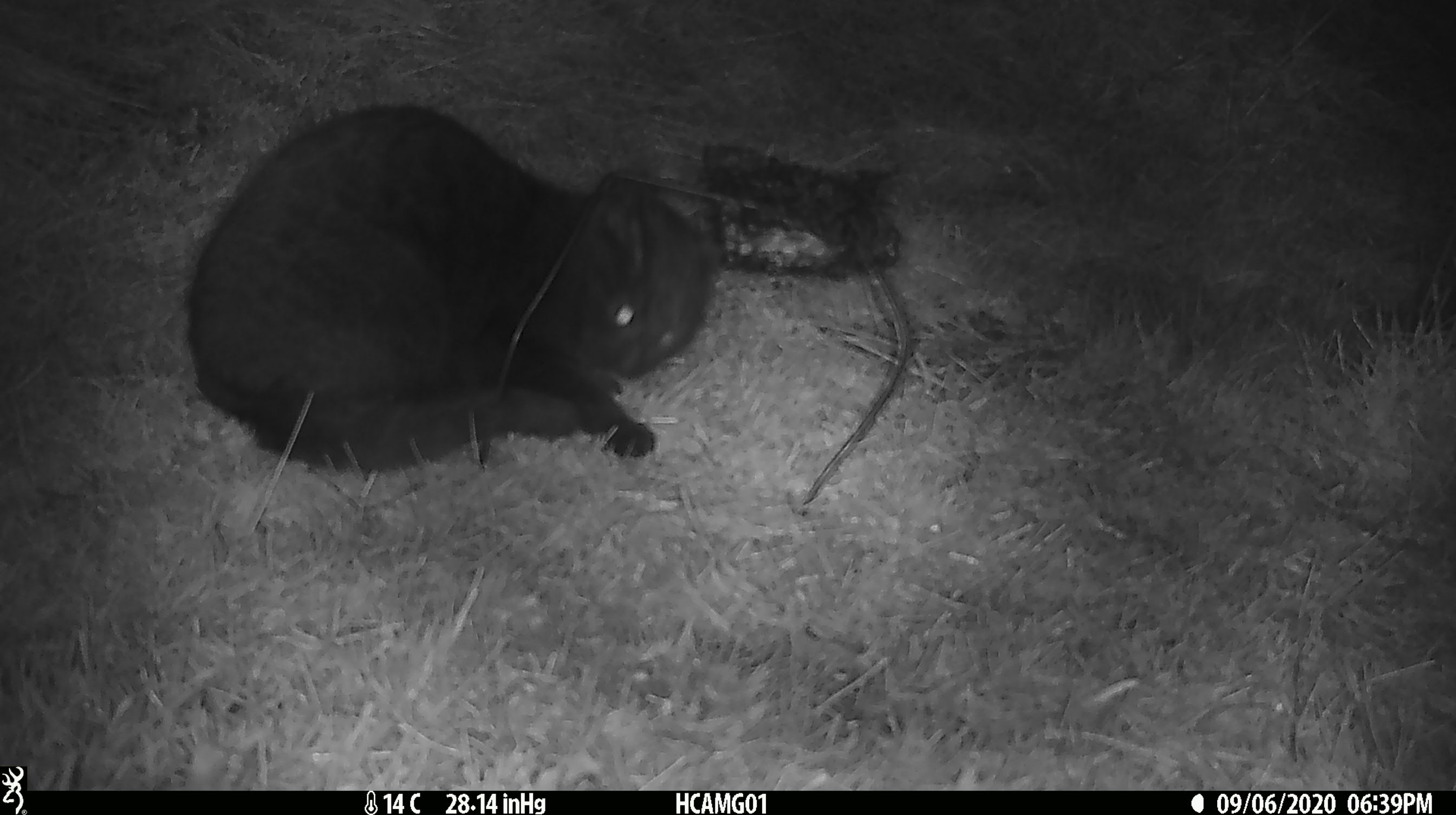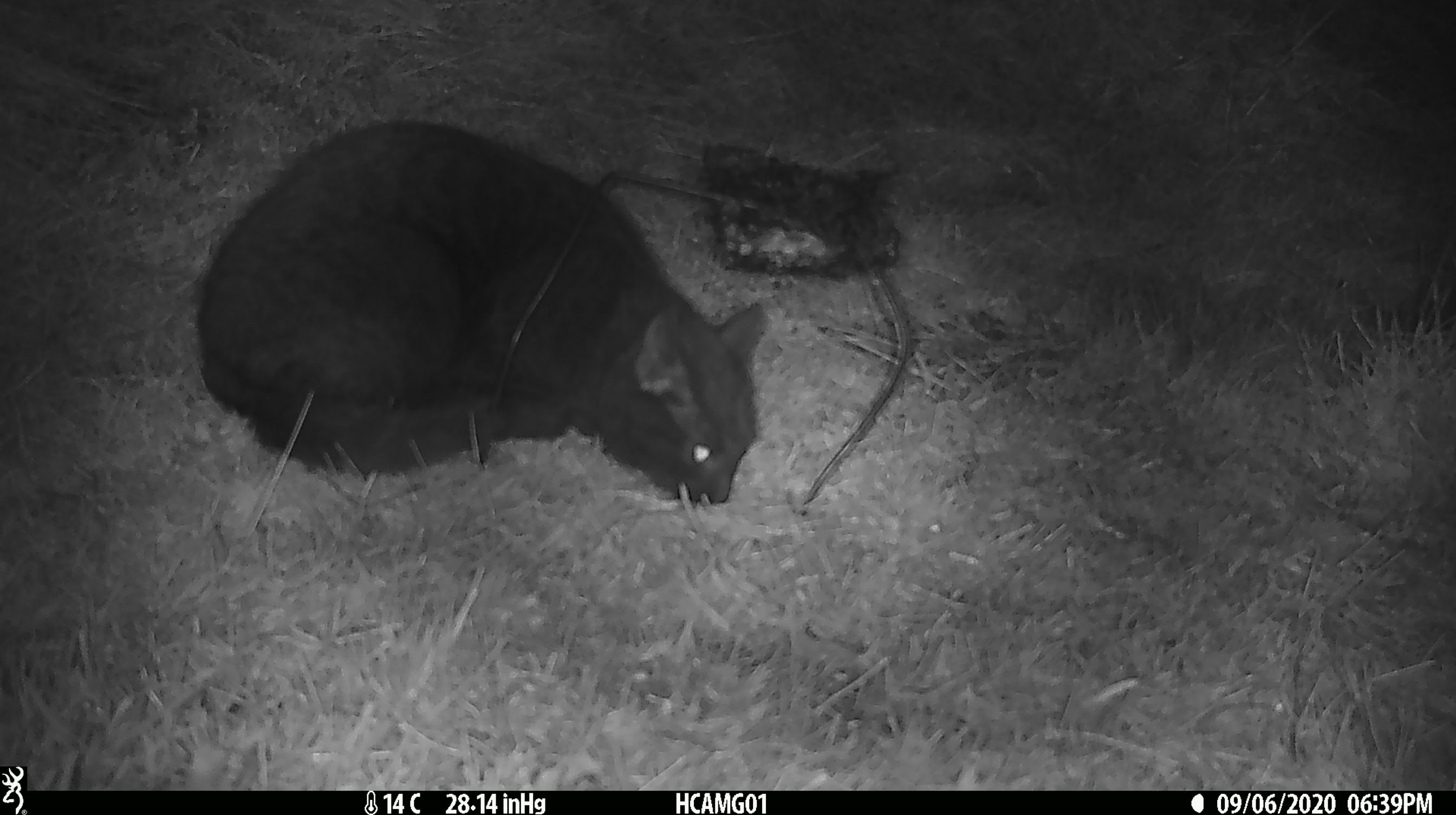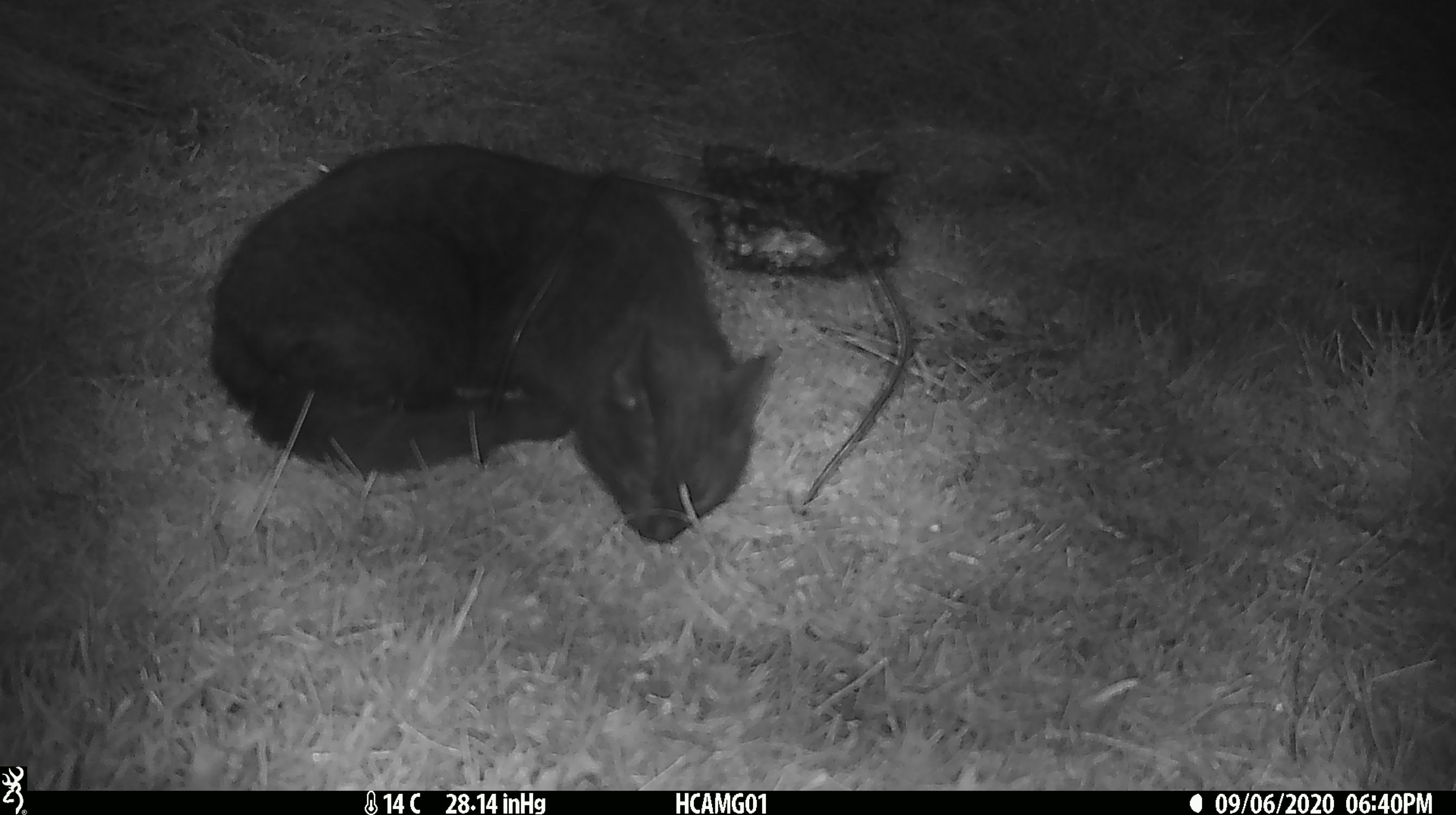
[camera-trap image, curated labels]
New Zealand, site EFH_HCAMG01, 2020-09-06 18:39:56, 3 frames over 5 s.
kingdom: Animalia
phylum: Chordata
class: Mammalia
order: Carnivora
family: Felidae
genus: Felis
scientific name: Felis catus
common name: domestic cat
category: cat